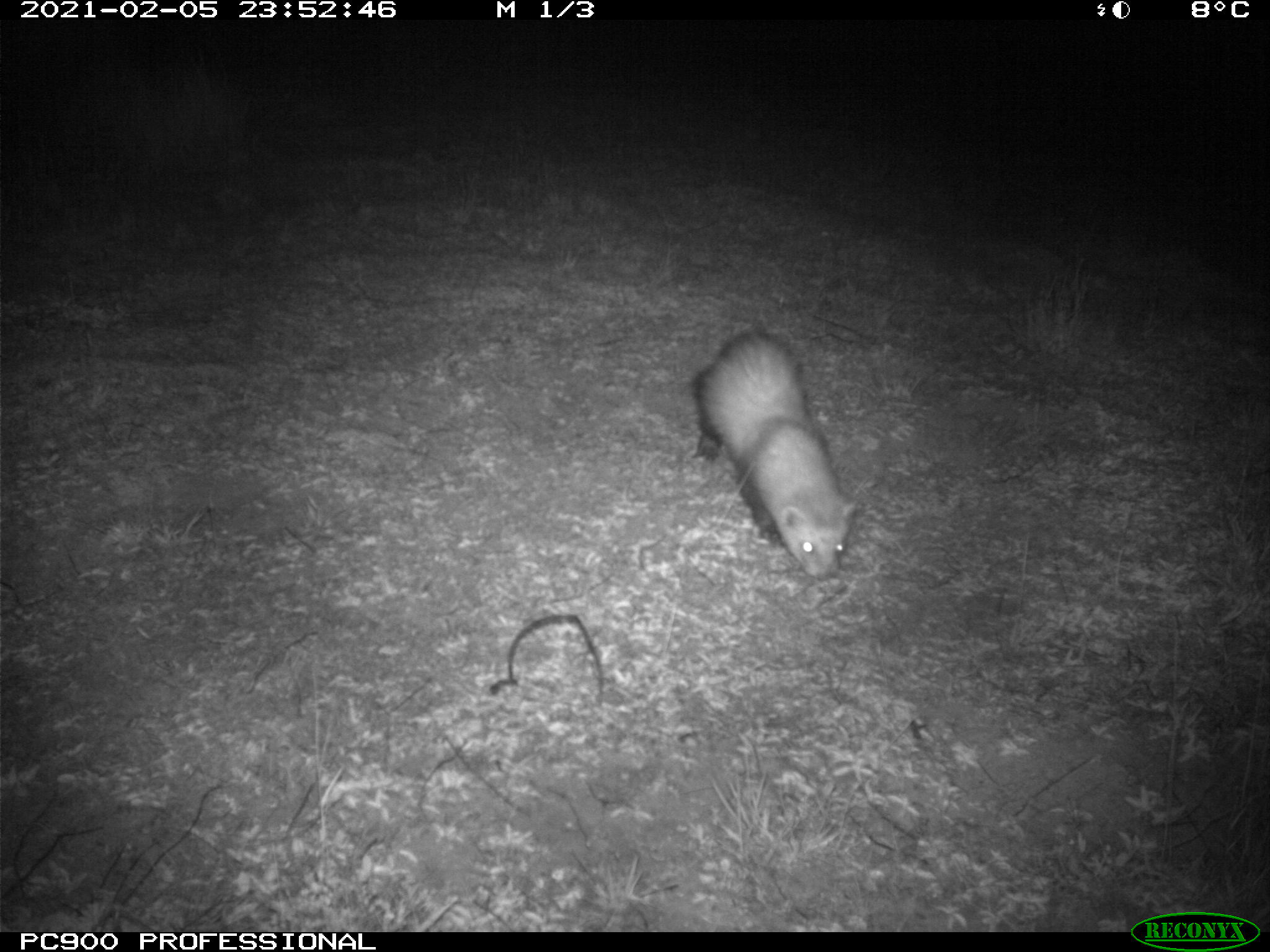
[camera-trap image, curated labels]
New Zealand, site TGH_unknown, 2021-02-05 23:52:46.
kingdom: Animalia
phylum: Chordata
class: Mammalia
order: Carnivora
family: Mustelidae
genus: Mustela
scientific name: Mustela furo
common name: ferret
Ferret (Mustela furo).